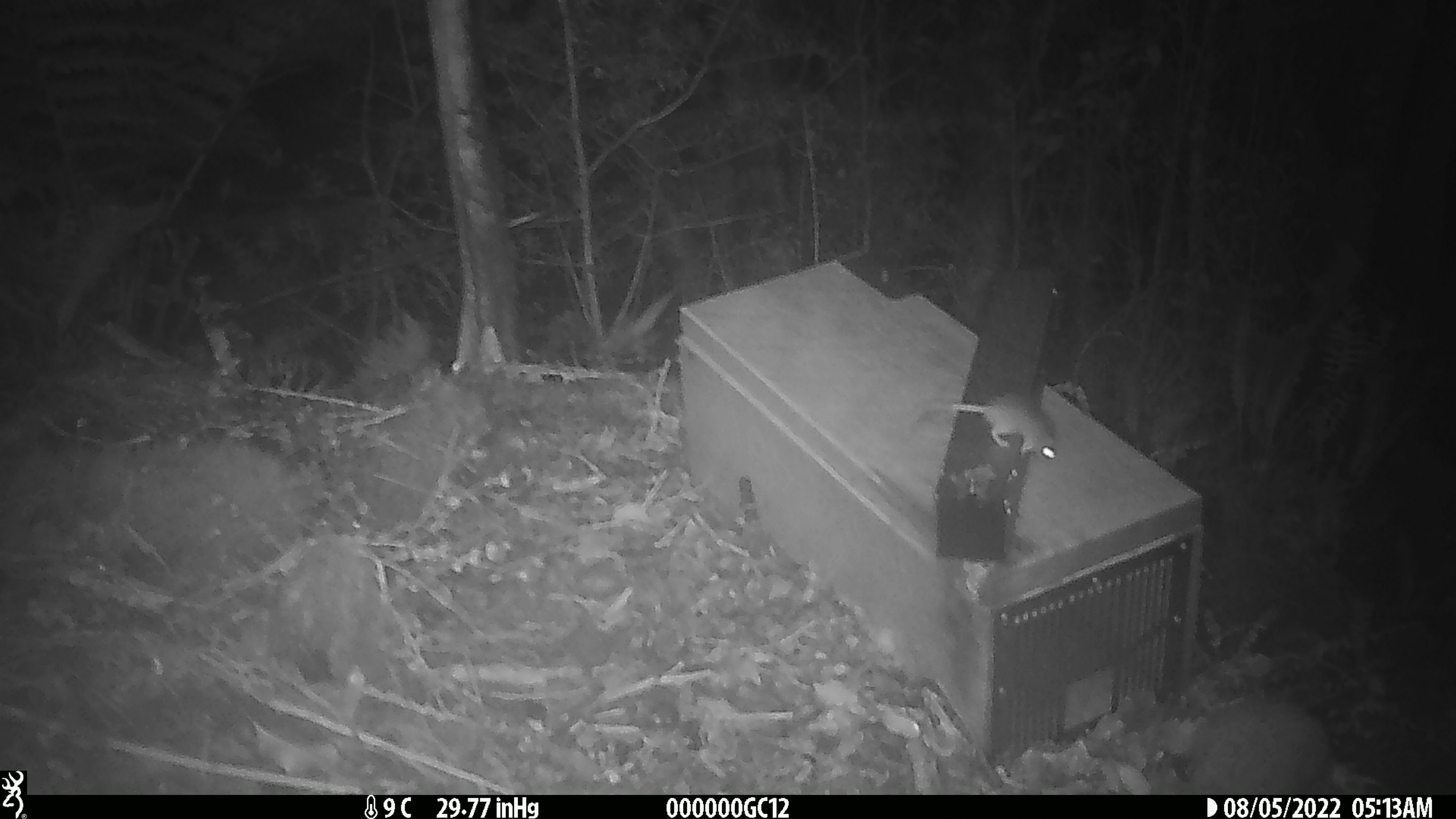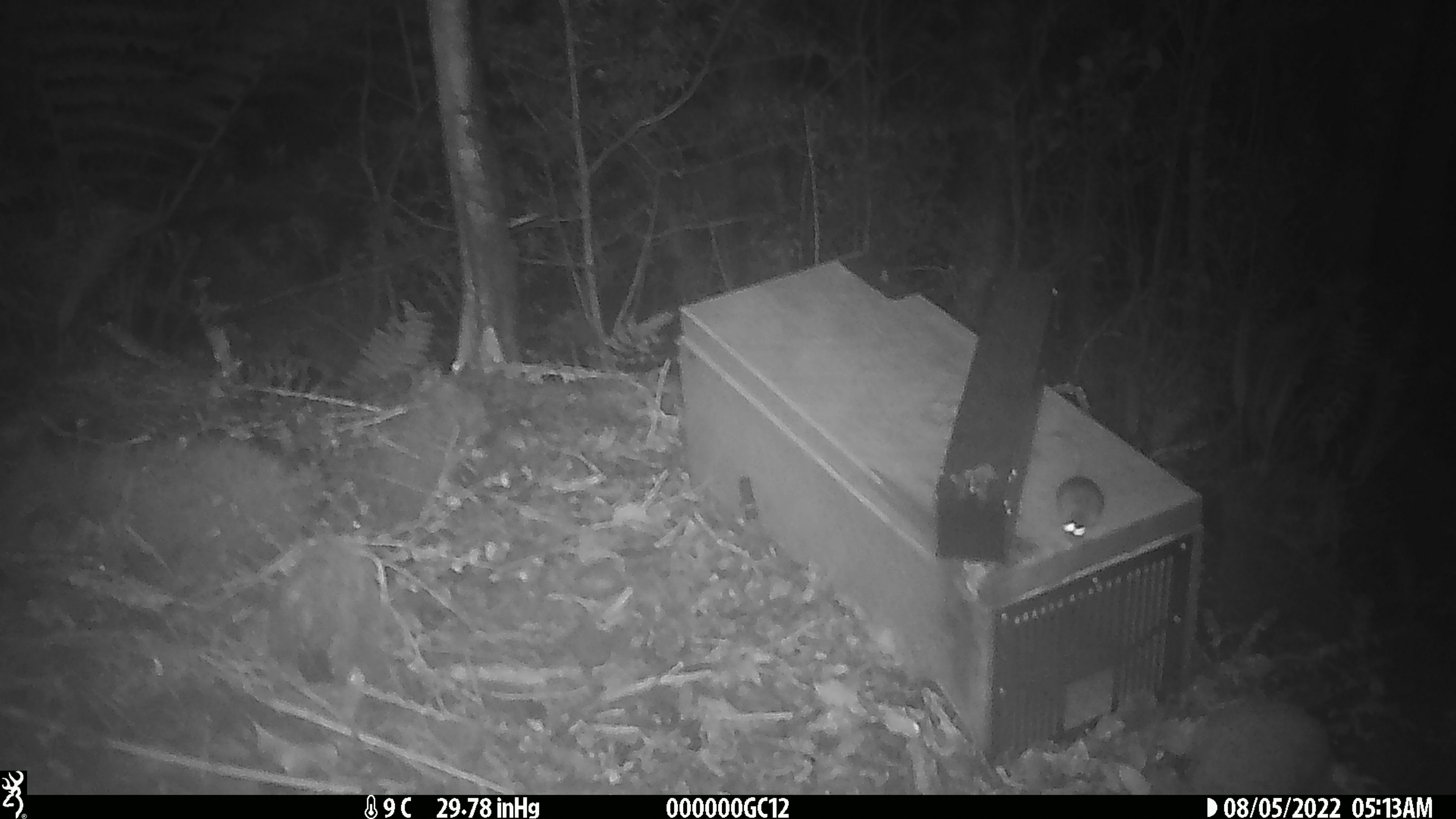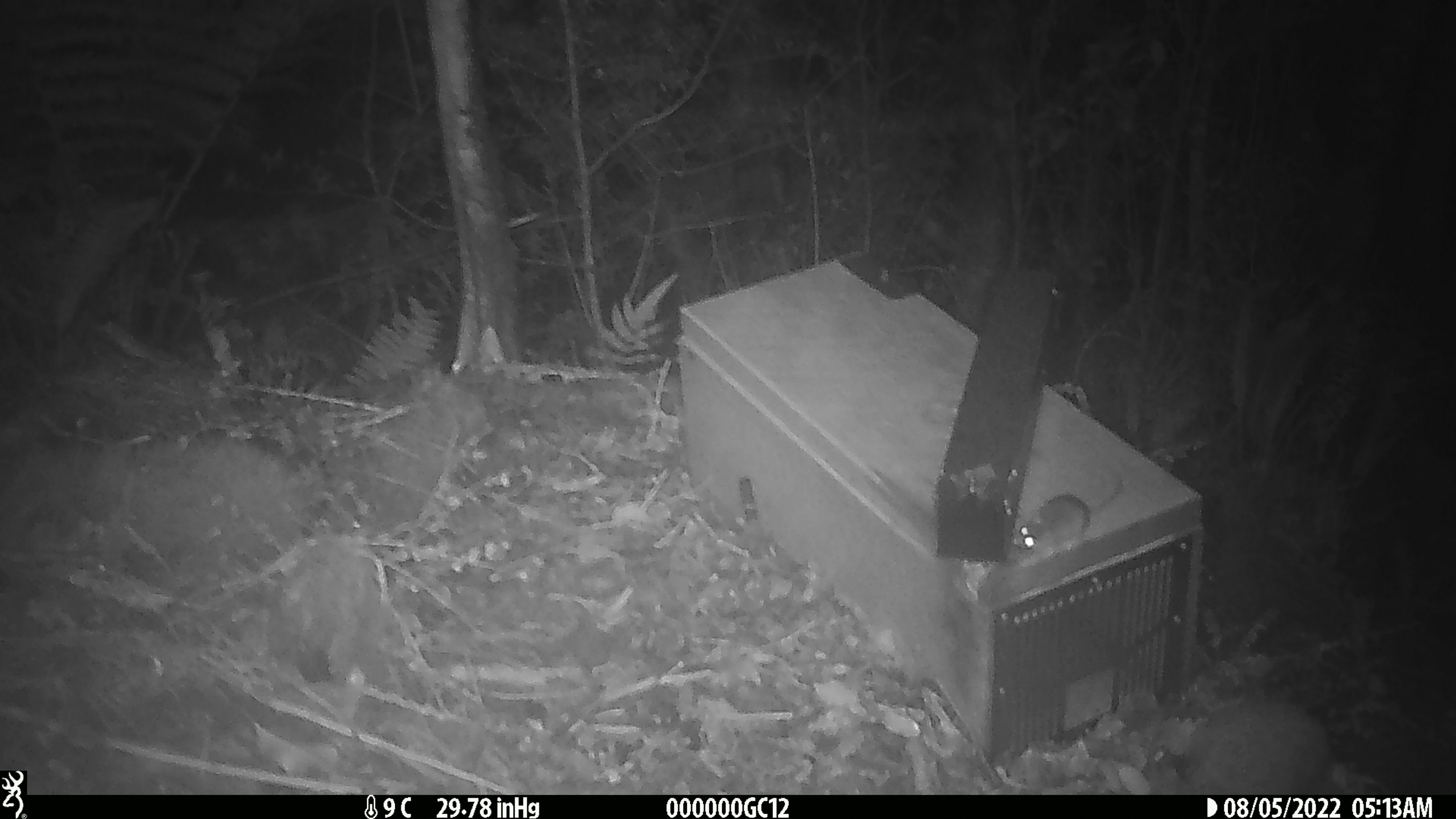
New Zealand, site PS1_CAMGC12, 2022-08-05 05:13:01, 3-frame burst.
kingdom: Animalia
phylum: Chordata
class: Mammalia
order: Rodentia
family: Muridae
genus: Mus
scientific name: Mus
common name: mouse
Mouse (Mus).